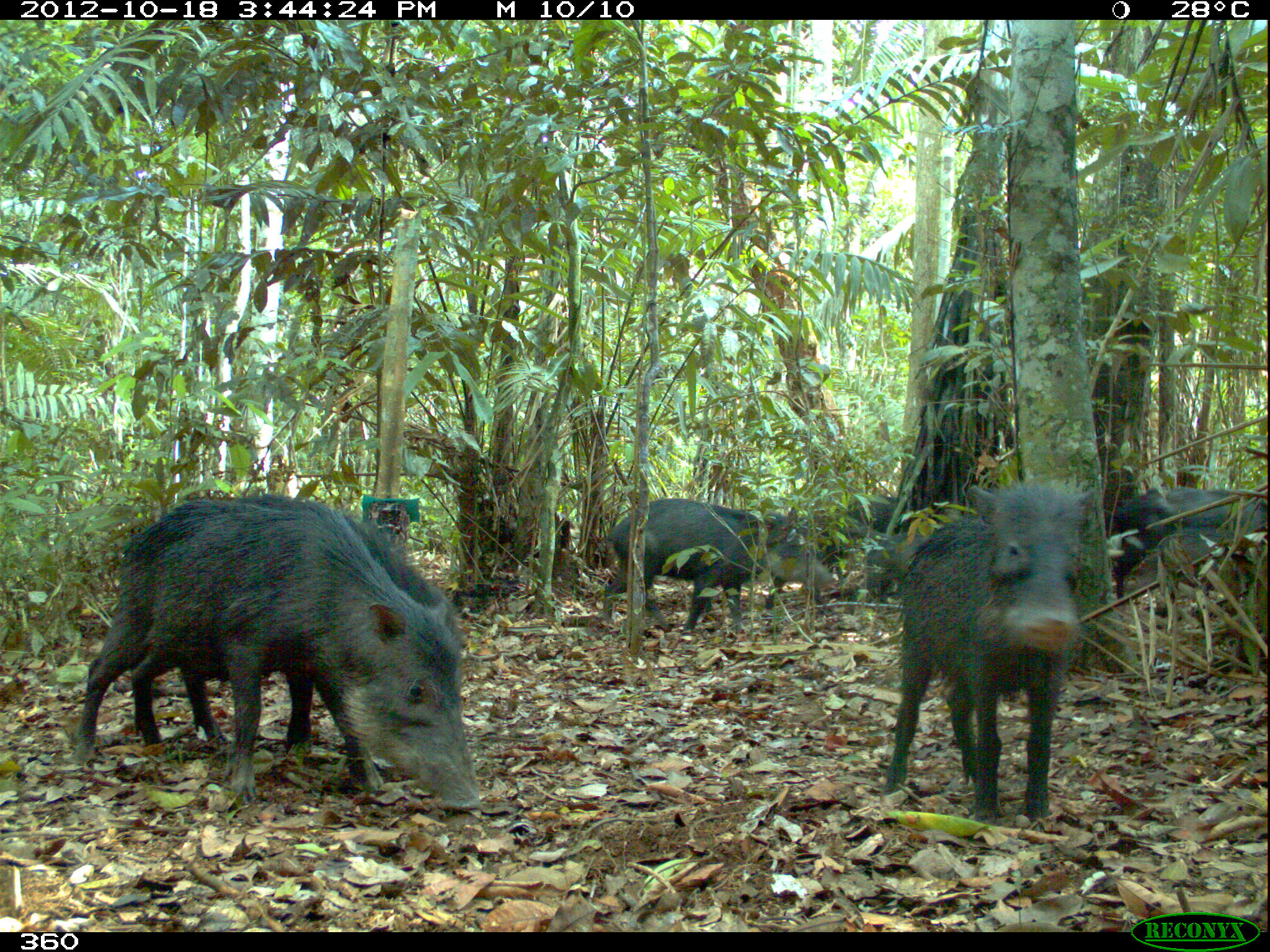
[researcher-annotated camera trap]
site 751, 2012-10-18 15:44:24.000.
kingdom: Animalia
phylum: Chordata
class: Mammalia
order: Artiodactyla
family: Tayassuidae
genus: Tayassu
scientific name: Tayassu pecari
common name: white-lipped peccary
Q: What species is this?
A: Tayassu pecari (white-lipped peccary).